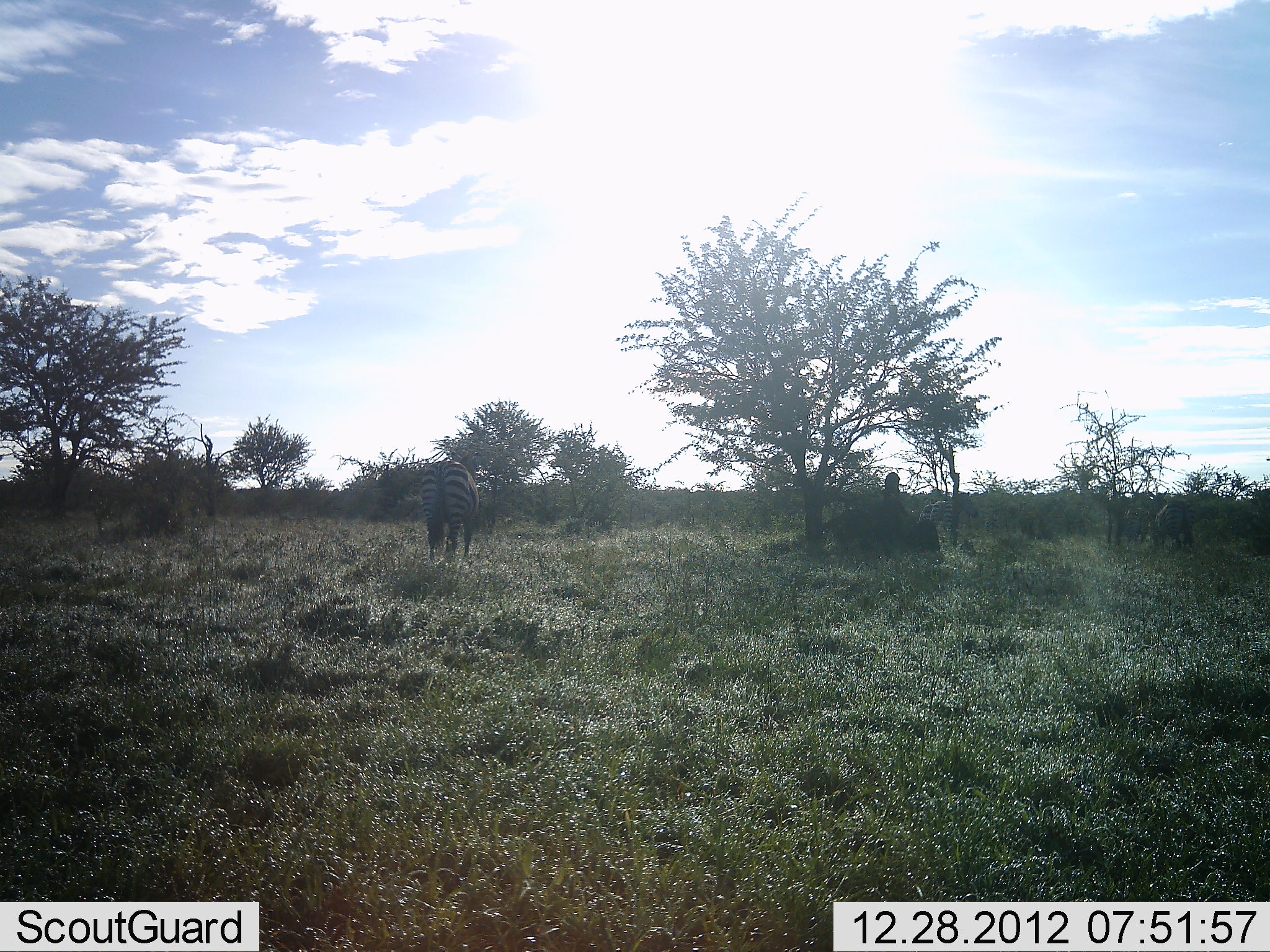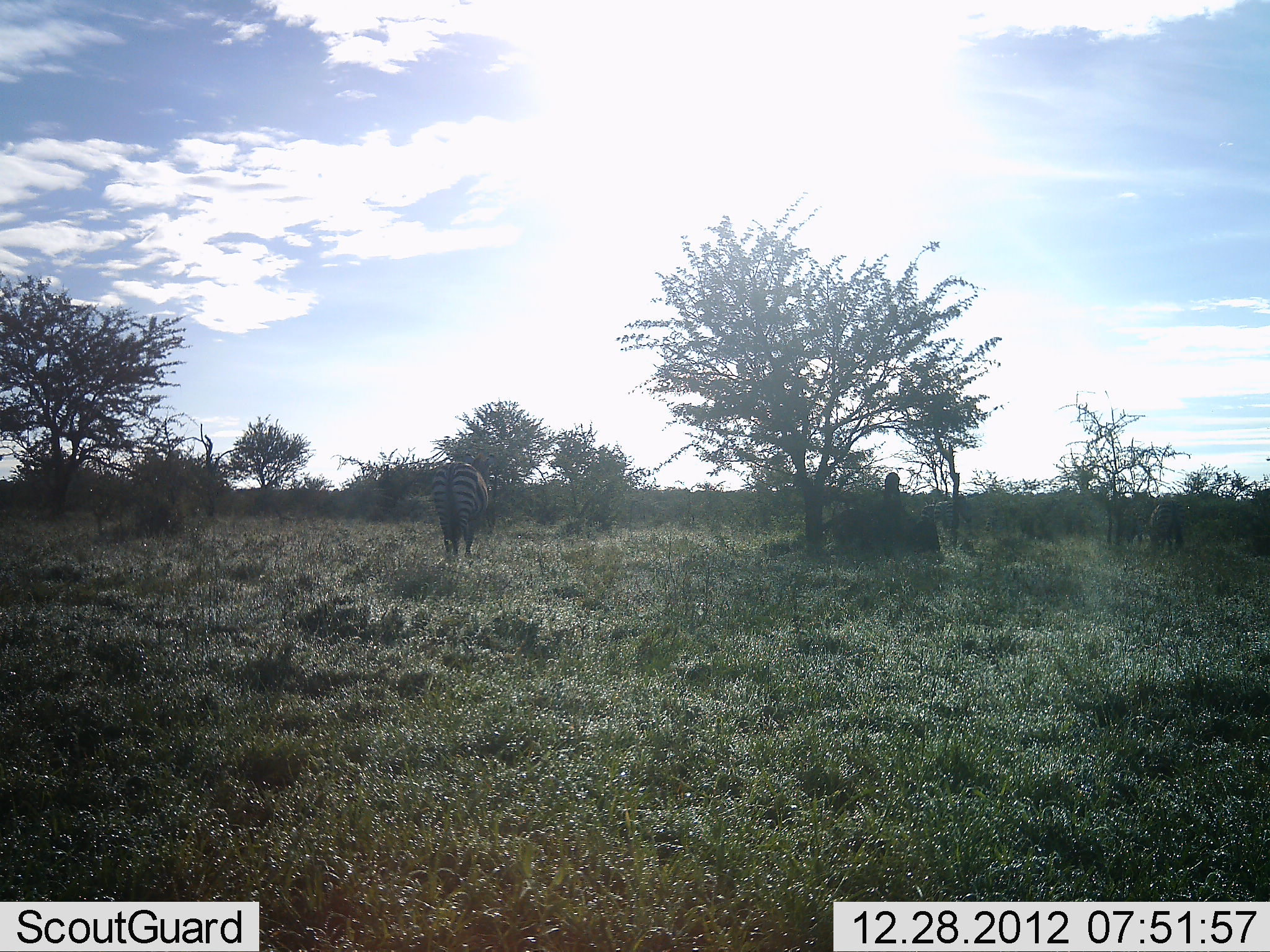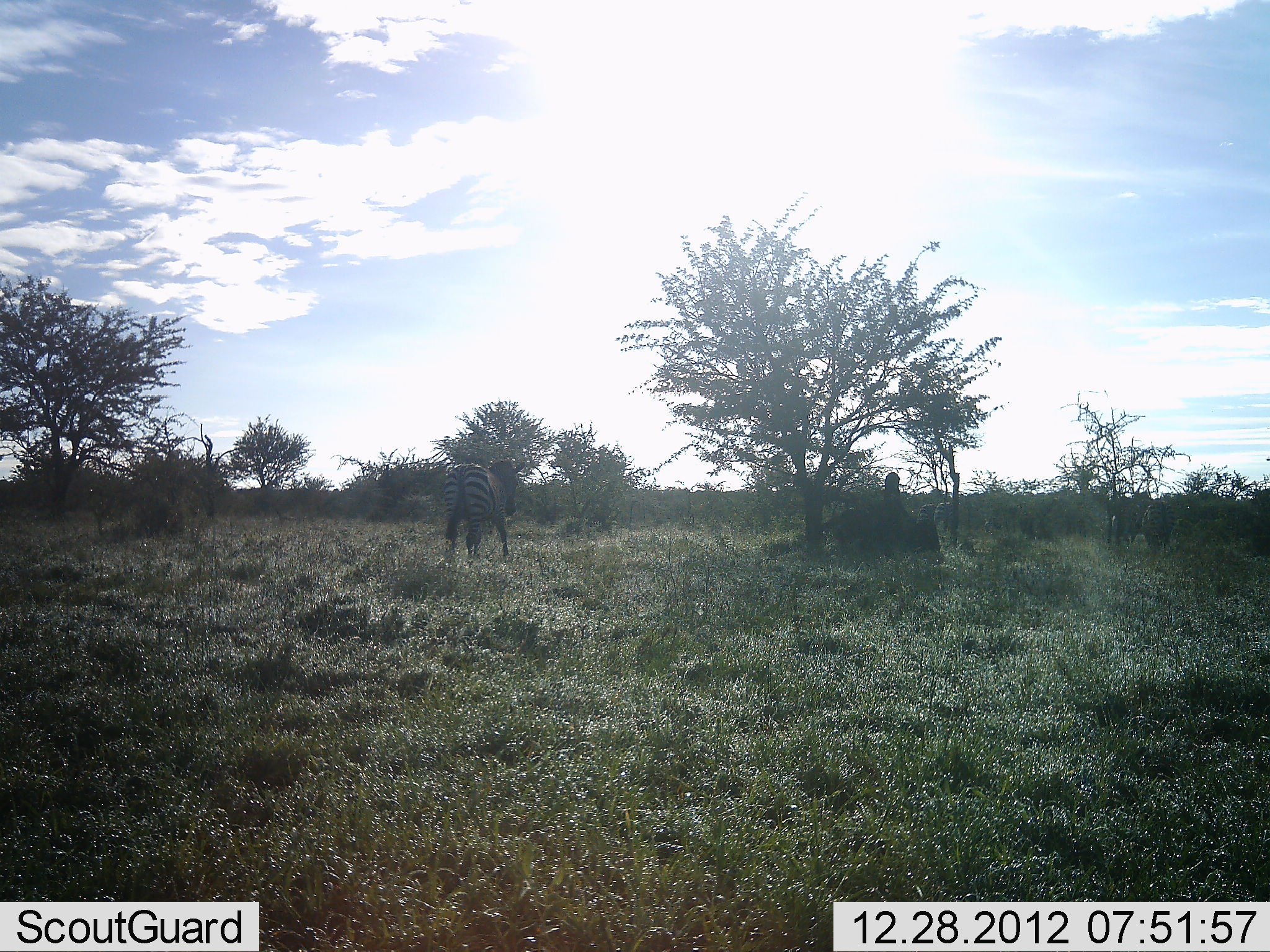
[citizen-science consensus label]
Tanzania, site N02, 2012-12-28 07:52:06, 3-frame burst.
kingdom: Animalia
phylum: Chordata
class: Mammalia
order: Perissodactyla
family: Equidae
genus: Equus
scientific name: Equus quagga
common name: plains zebra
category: zebra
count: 3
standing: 30%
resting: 0%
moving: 61%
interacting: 3%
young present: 0%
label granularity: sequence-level